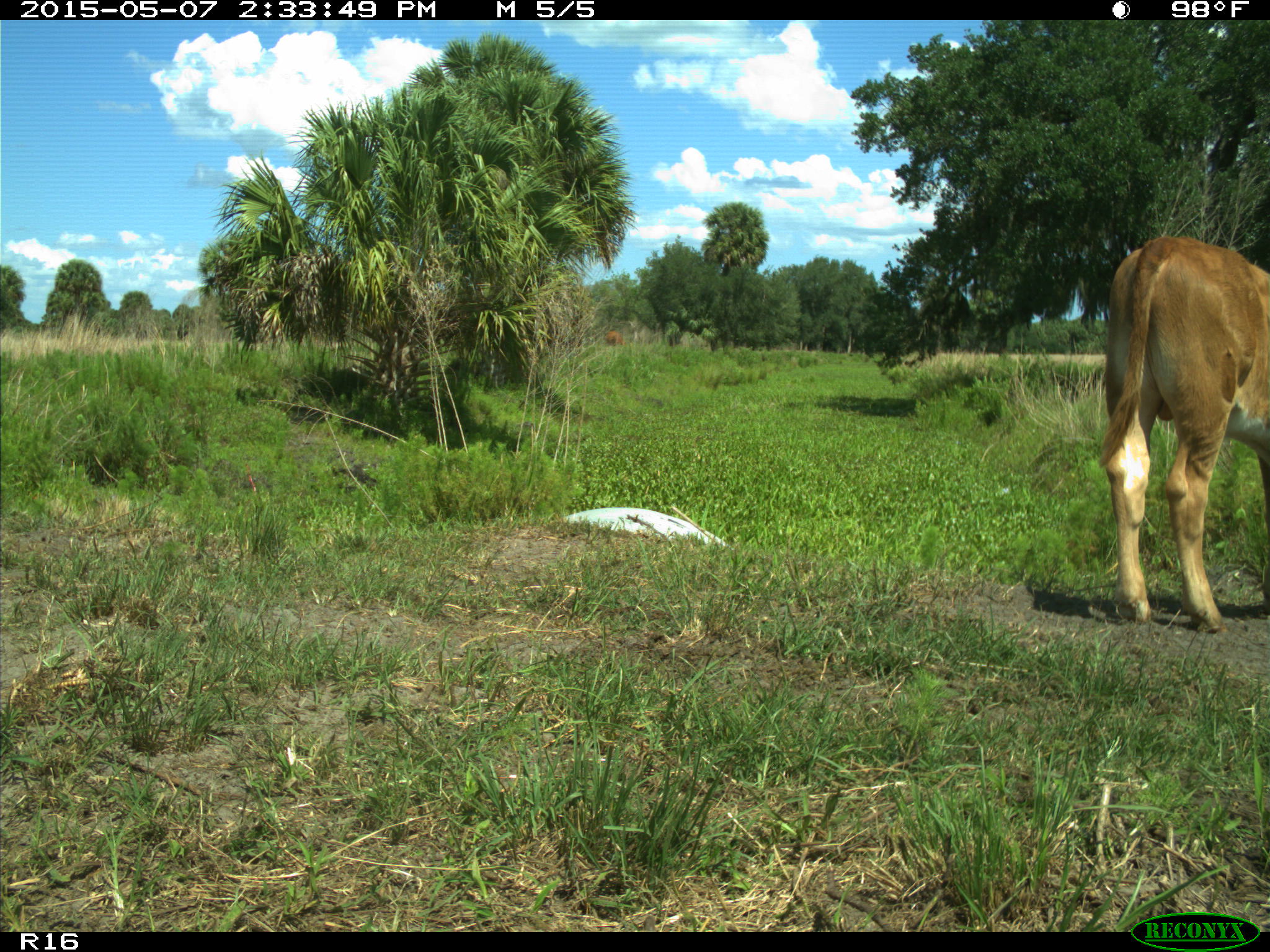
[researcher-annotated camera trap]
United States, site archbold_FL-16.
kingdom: Animalia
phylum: Chordata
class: Mammalia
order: Artiodactyla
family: Bovidae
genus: Bos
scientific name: Bos taurus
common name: domestic cow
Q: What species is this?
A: Bos taurus (domestic cow).